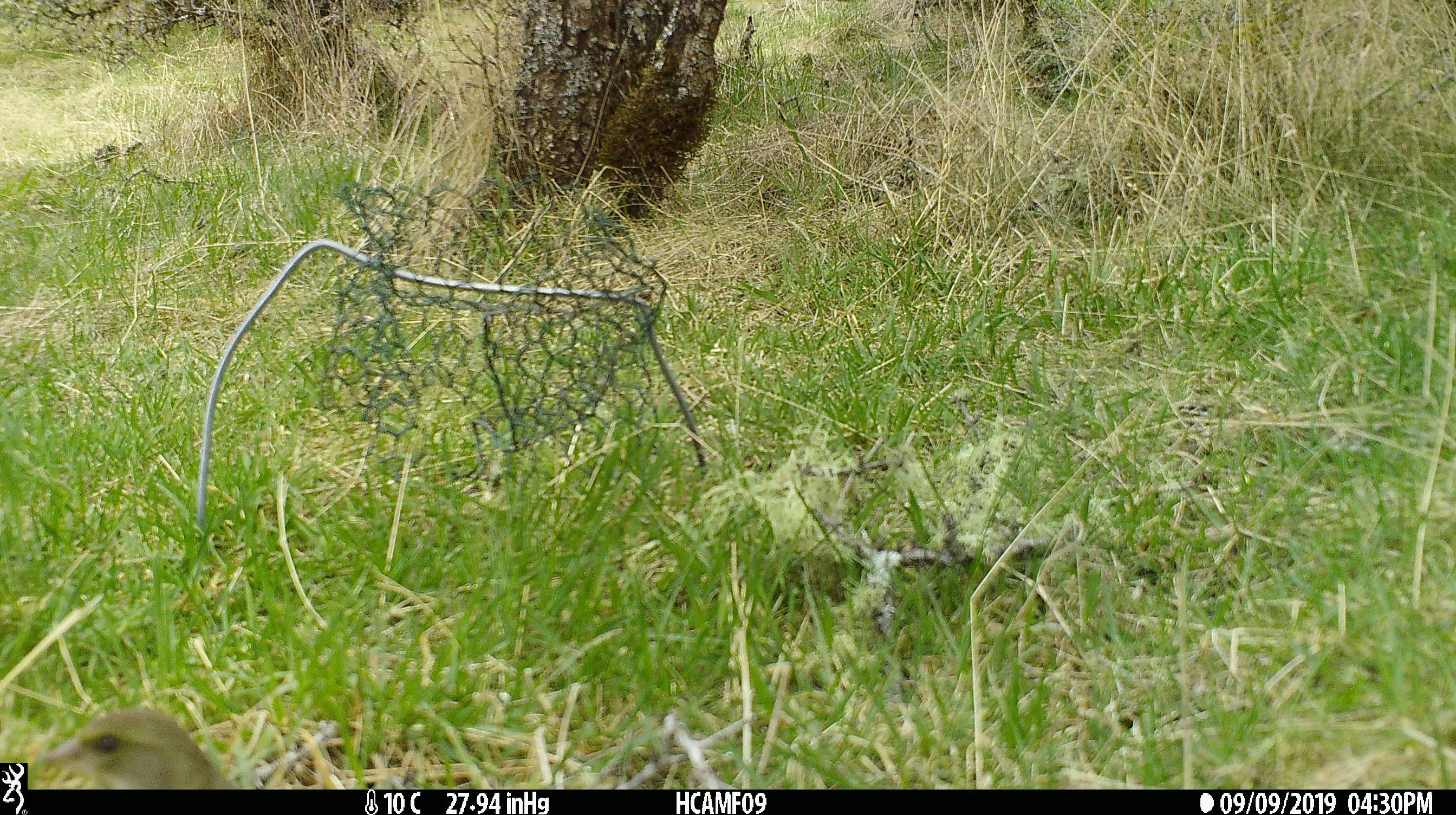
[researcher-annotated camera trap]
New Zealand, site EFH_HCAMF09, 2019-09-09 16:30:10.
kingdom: Animalia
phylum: Chordata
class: Aves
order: Passeriformes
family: Fringillidae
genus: Chloris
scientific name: Chloris chloris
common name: greenfinch